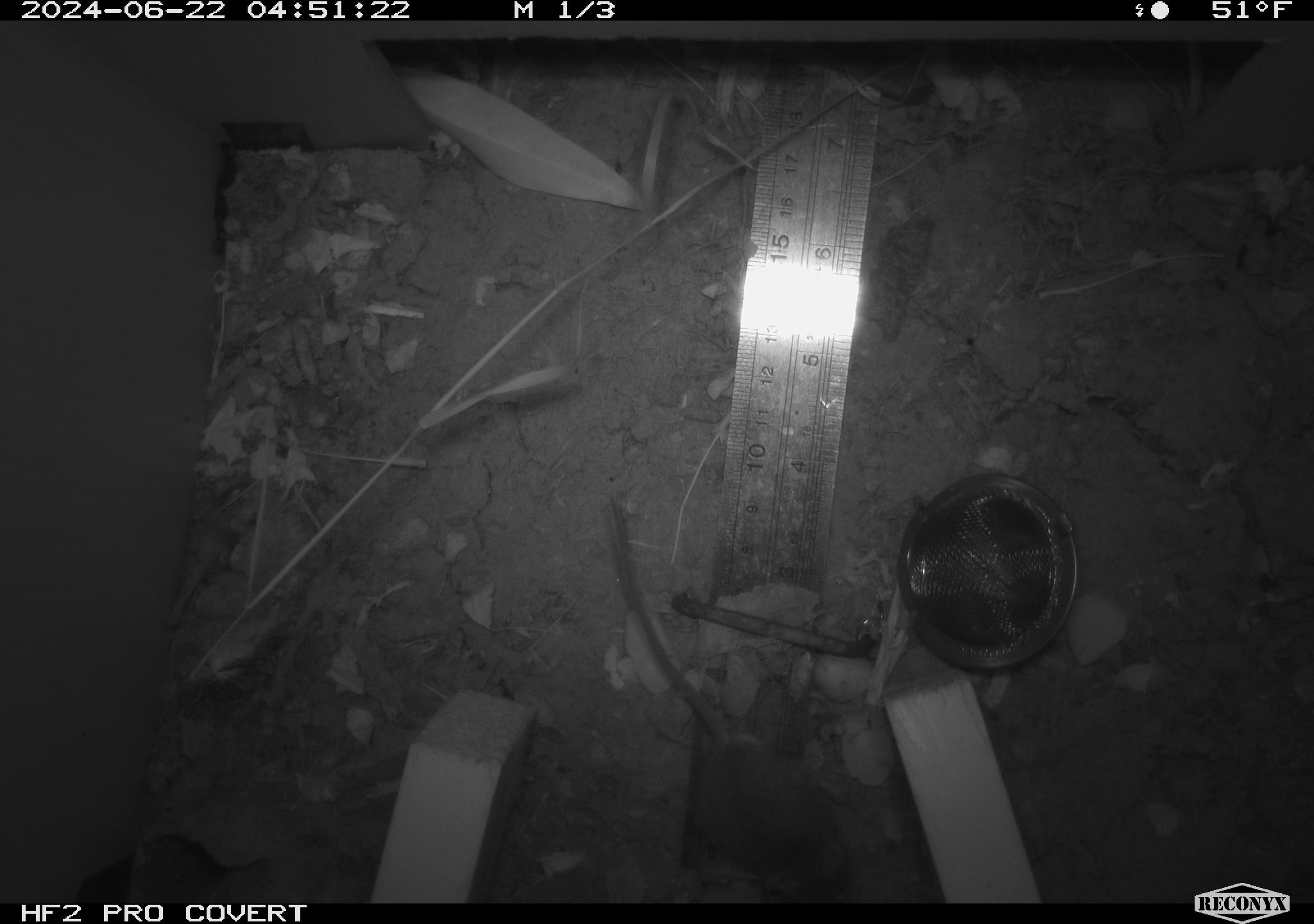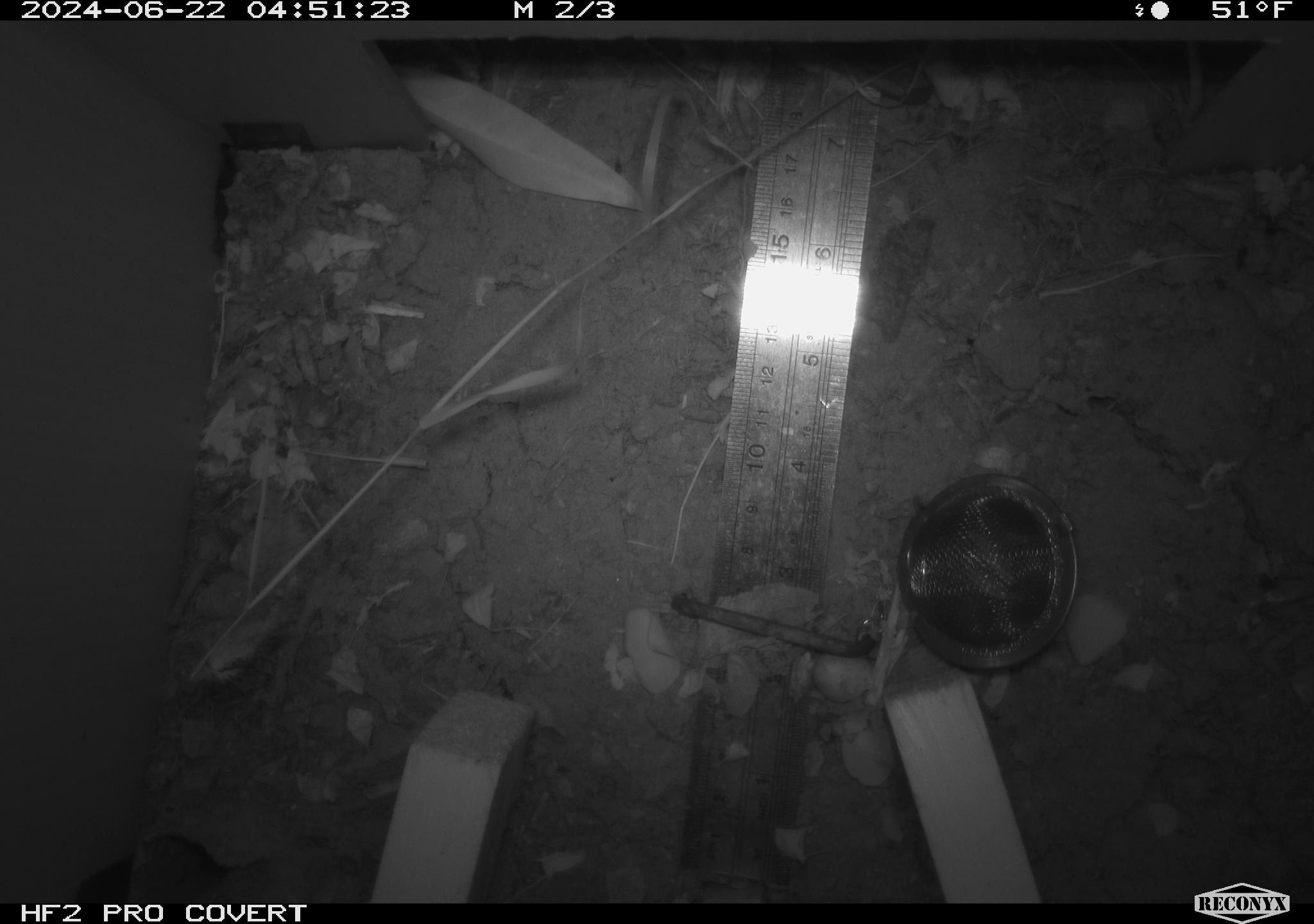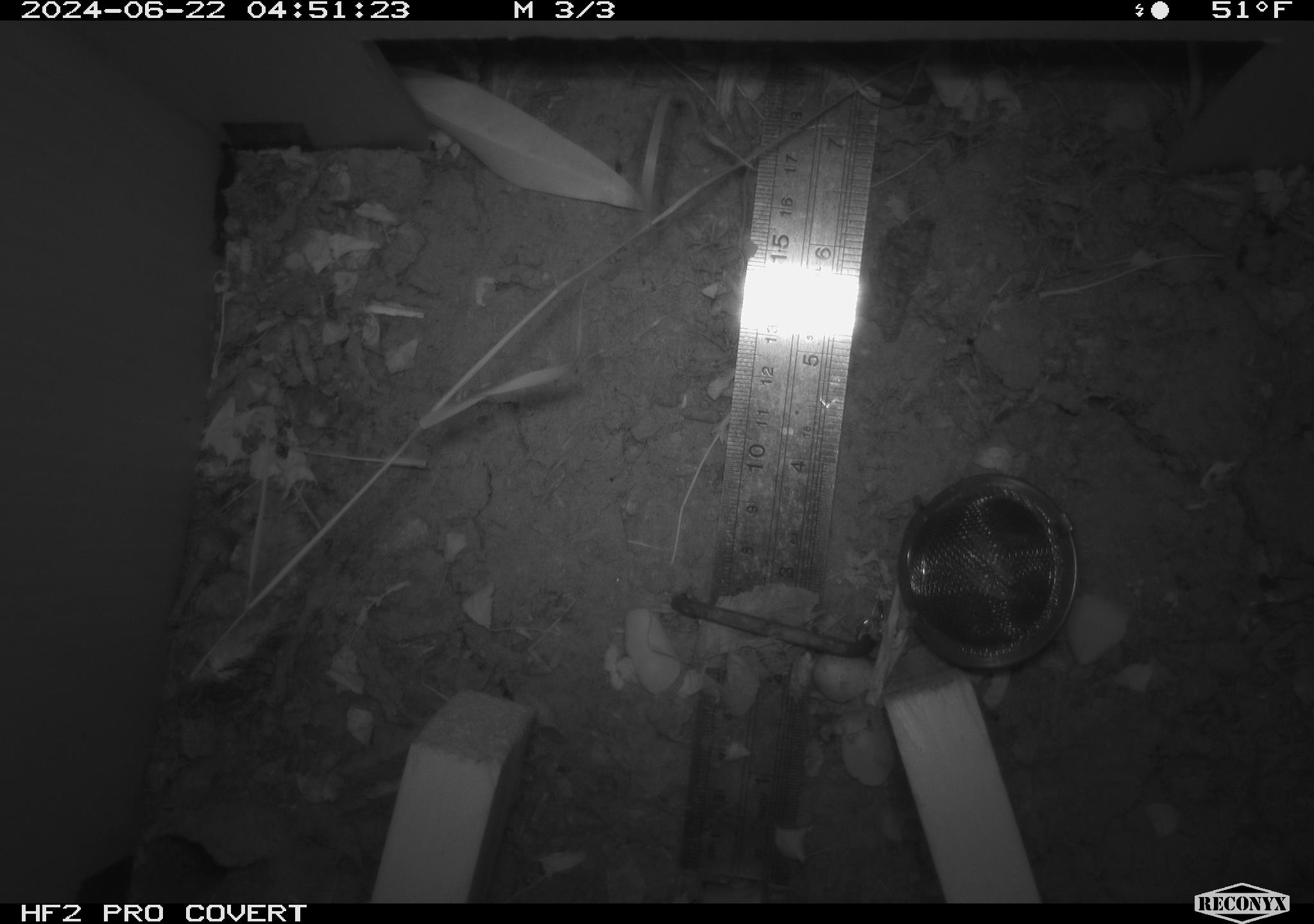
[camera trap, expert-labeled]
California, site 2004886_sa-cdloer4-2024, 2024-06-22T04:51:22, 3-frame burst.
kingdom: Animalia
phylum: Chordata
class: Mammalia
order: Rodentia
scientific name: Rodentia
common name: rodent